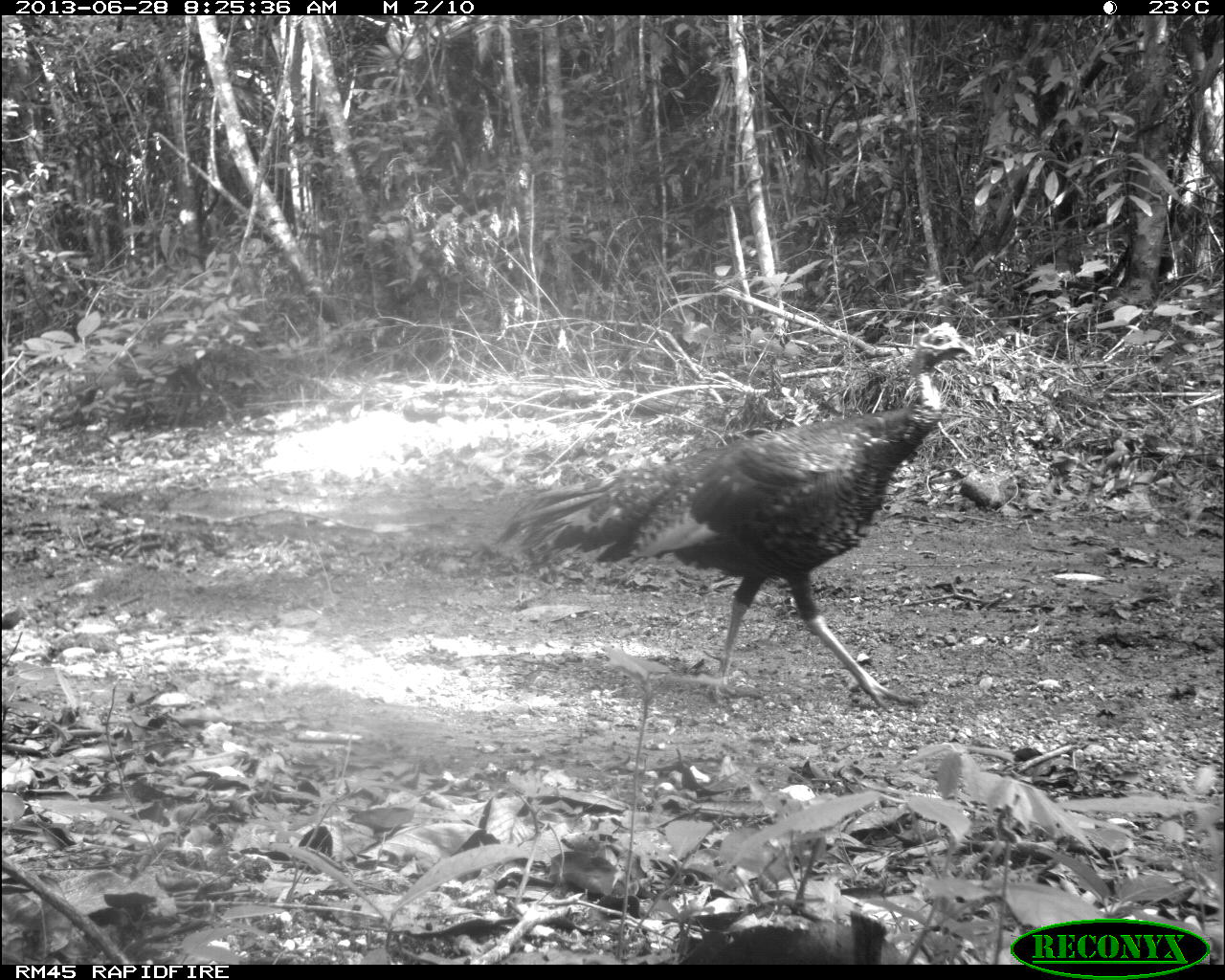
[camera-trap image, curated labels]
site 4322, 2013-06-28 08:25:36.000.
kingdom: Animalia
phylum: Chordata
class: Aves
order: Galliformes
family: Phasianidae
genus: Meleagris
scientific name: Meleagris ocellata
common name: ocellated turkey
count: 1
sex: male